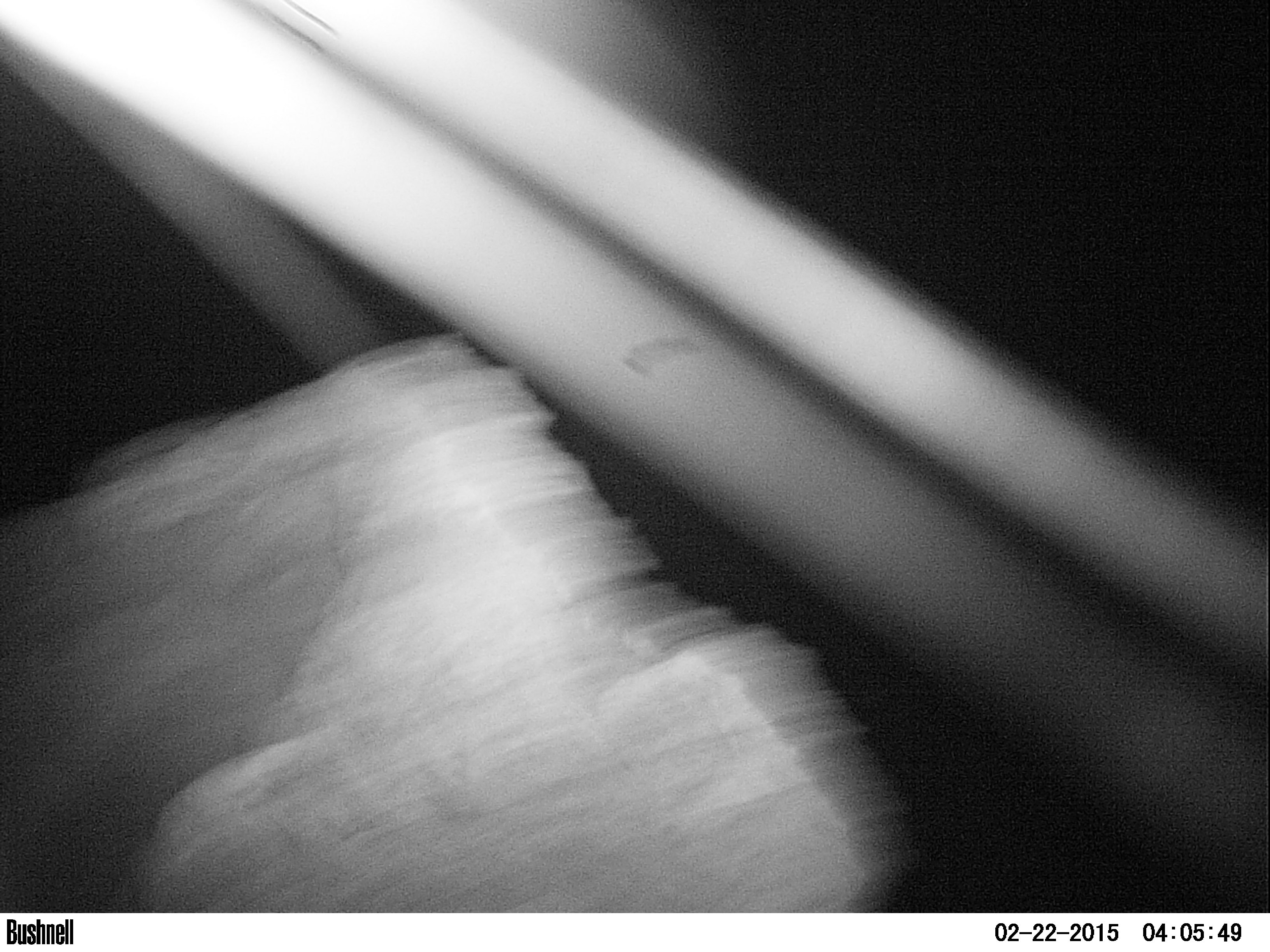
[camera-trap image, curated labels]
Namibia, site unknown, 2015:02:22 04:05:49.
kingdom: Animalia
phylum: Chordata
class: Mammalia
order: Carnivora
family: Felidae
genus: Acinonyx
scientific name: Acinonyx jubatus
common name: cheetah